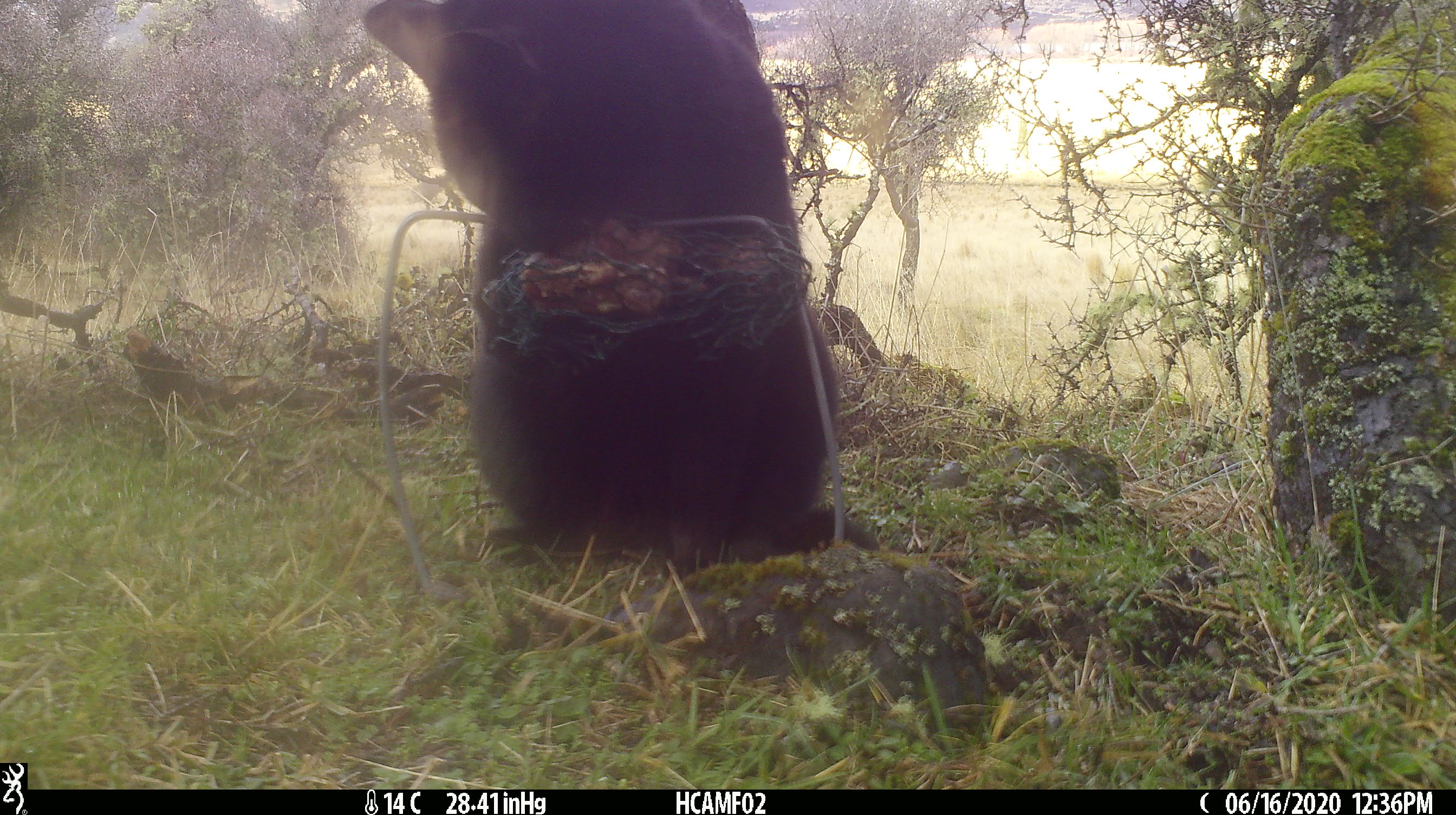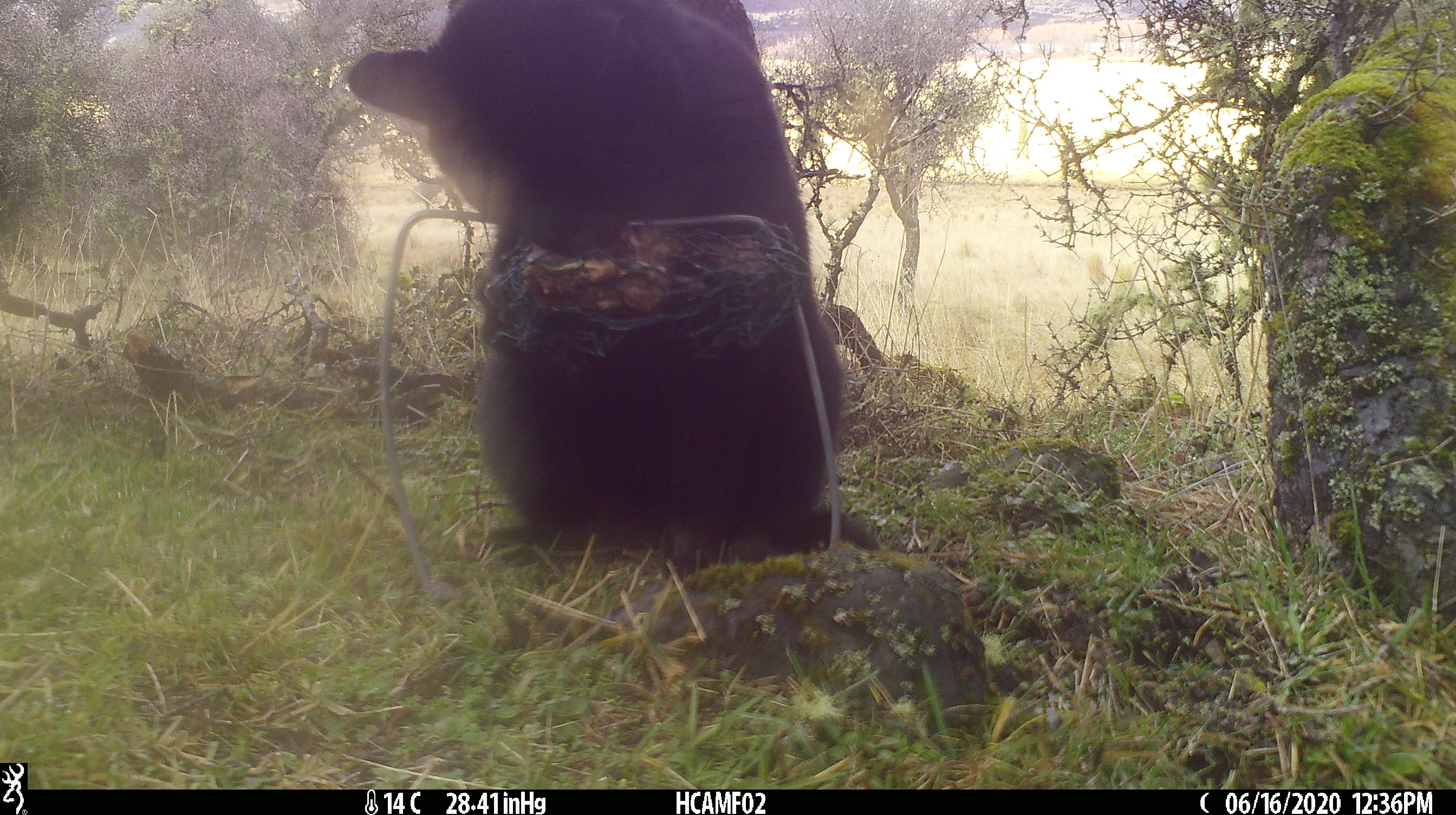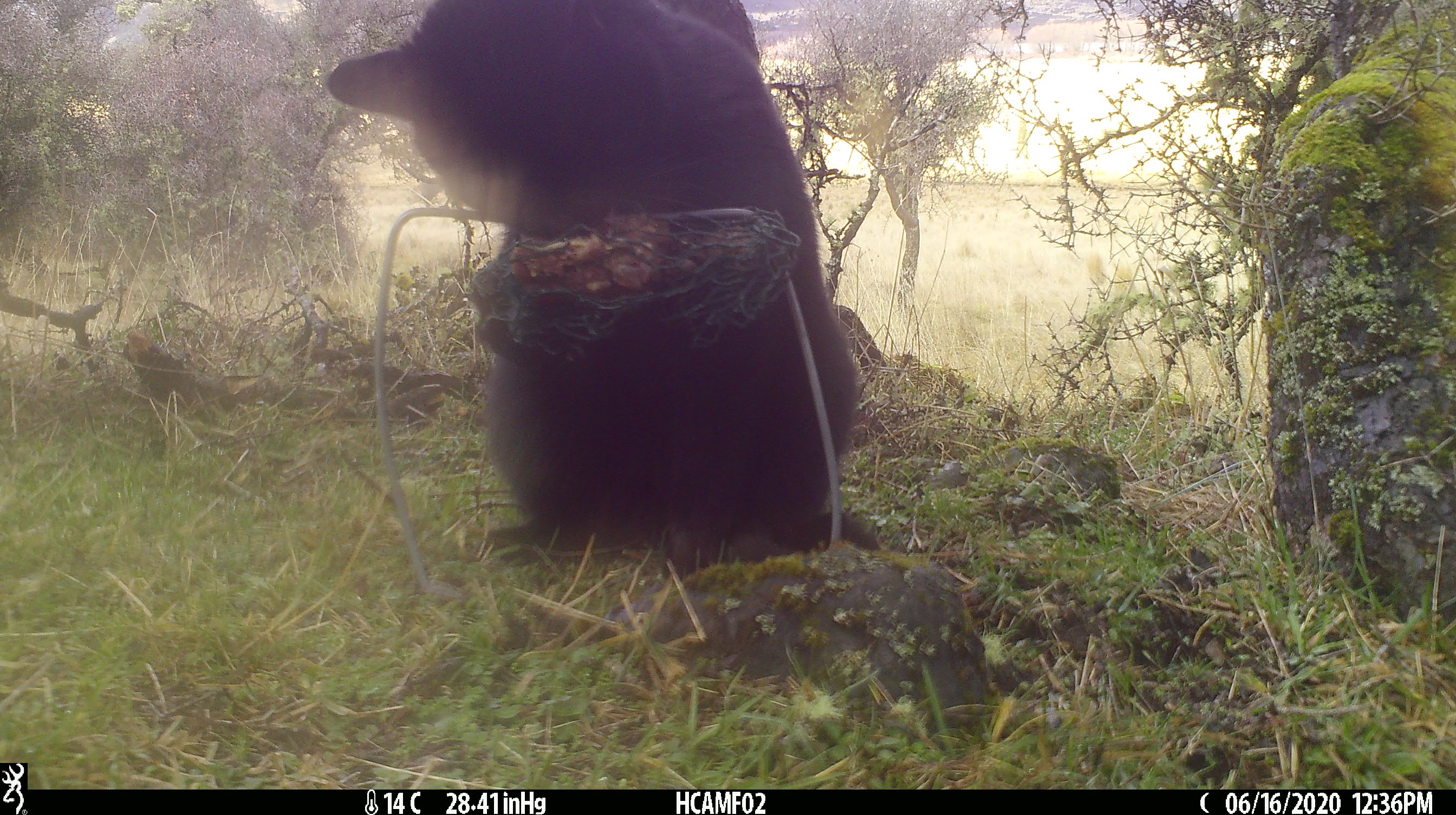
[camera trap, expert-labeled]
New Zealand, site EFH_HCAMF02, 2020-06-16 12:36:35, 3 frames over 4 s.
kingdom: Animalia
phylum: Chordata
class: Mammalia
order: Carnivora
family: Felidae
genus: Felis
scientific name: Felis catus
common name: domestic cat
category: cat